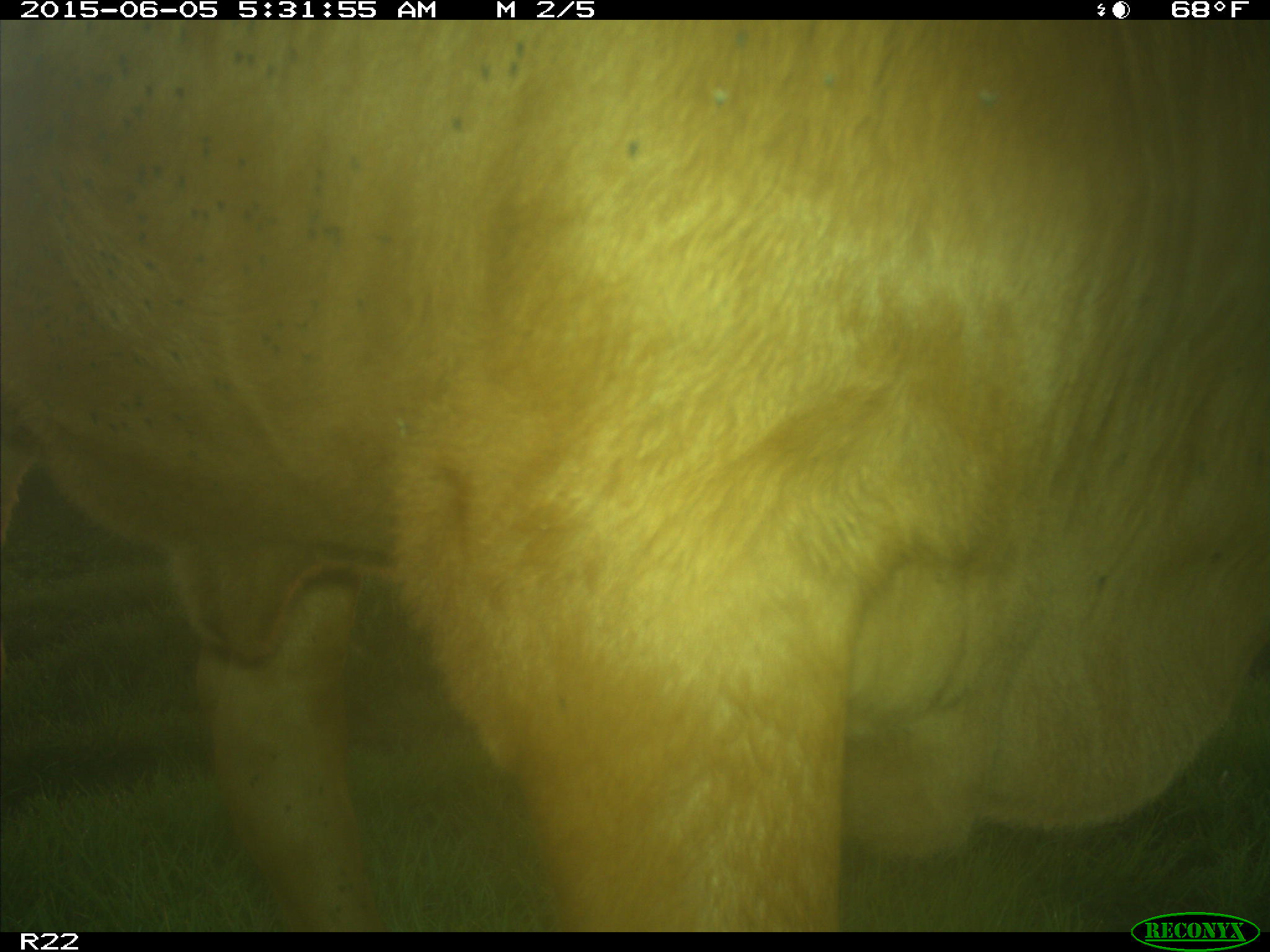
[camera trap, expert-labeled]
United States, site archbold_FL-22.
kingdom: Animalia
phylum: Chordata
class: Mammalia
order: Artiodactyla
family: Bovidae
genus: Bos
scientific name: Bos taurus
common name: domestic cow